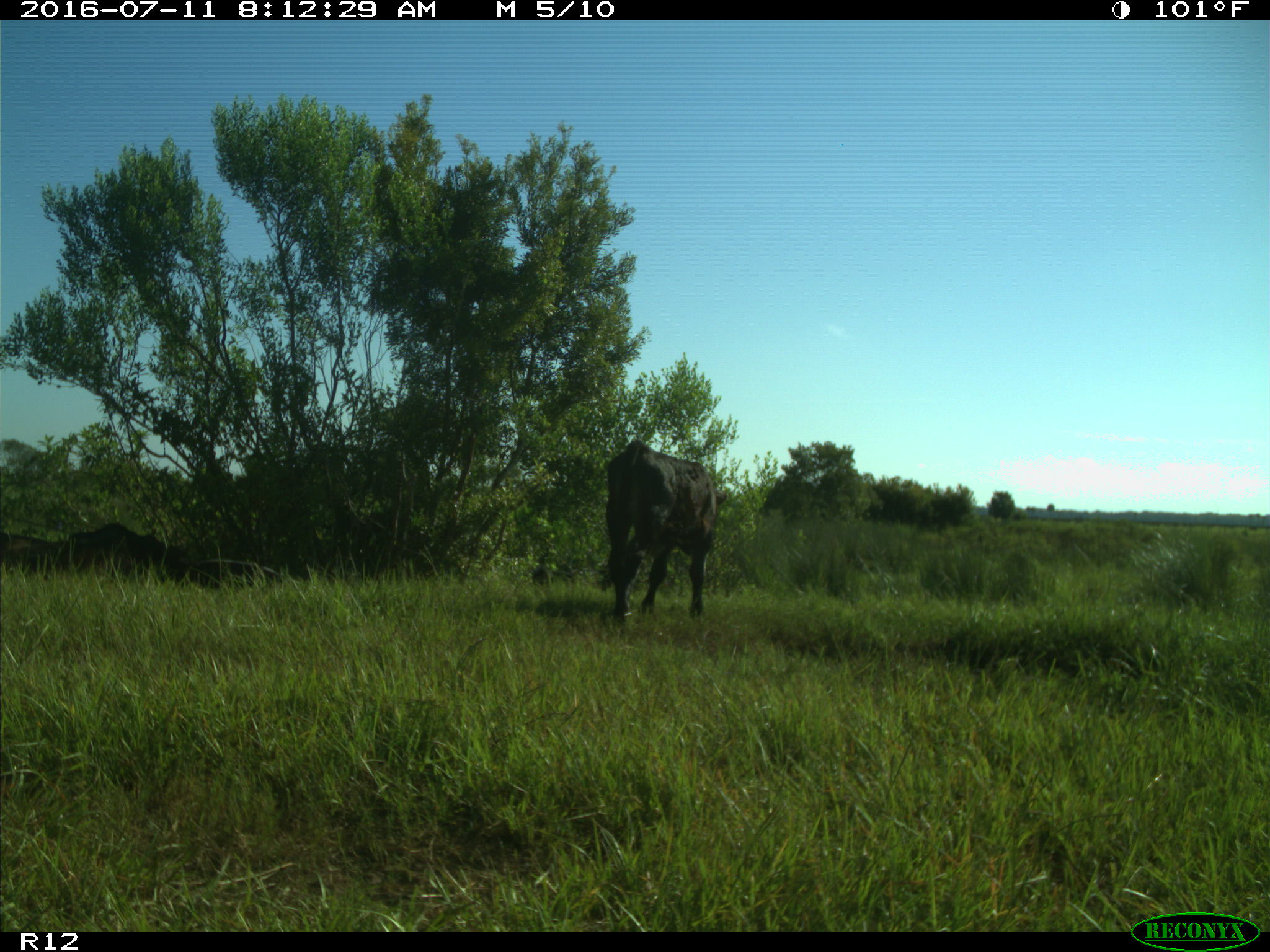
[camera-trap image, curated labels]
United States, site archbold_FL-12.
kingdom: Animalia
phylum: Chordata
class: Mammalia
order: Artiodactyla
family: Bovidae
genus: Bos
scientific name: Bos taurus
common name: domestic cow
Bos taurus (domestic cow).